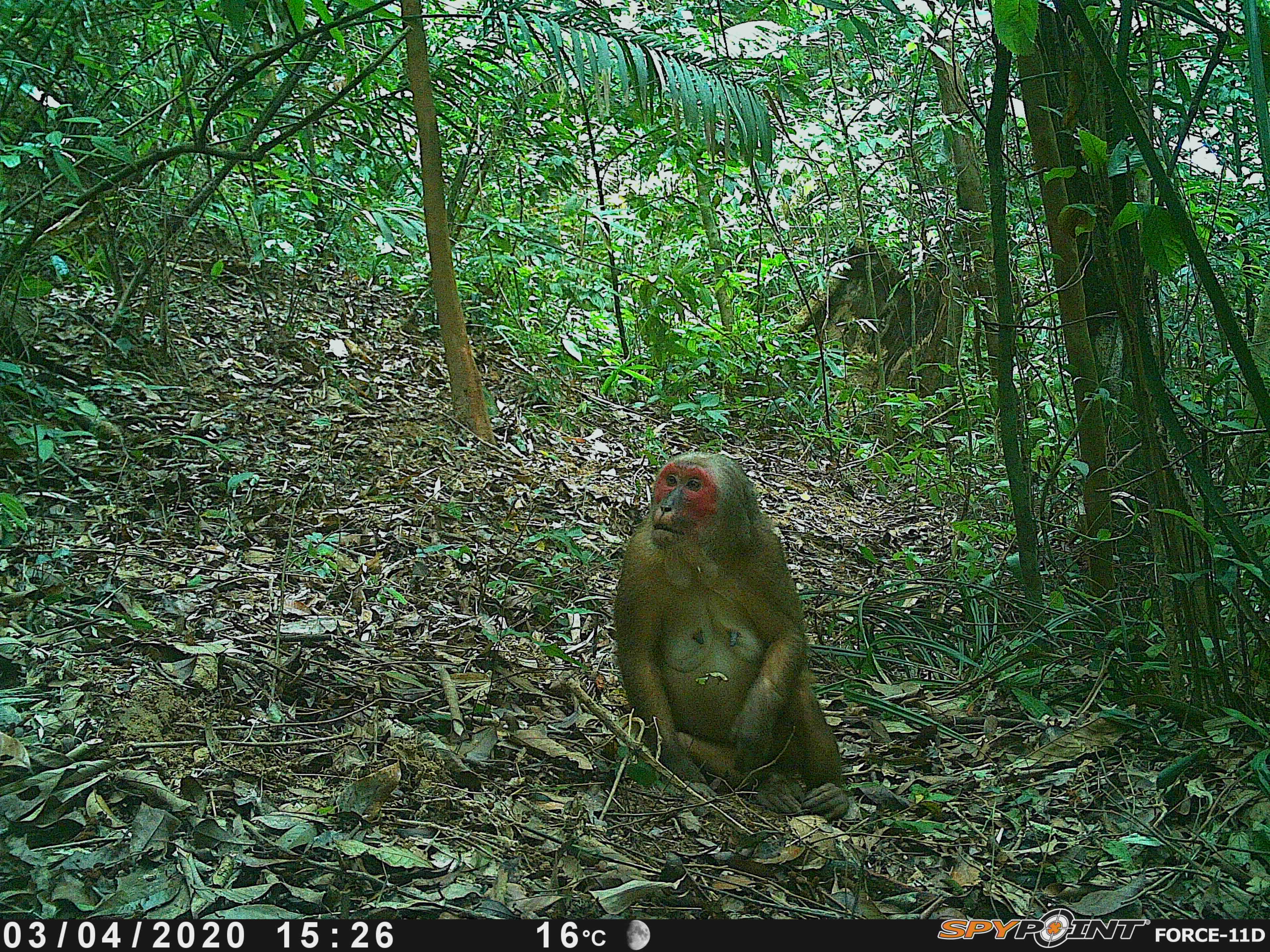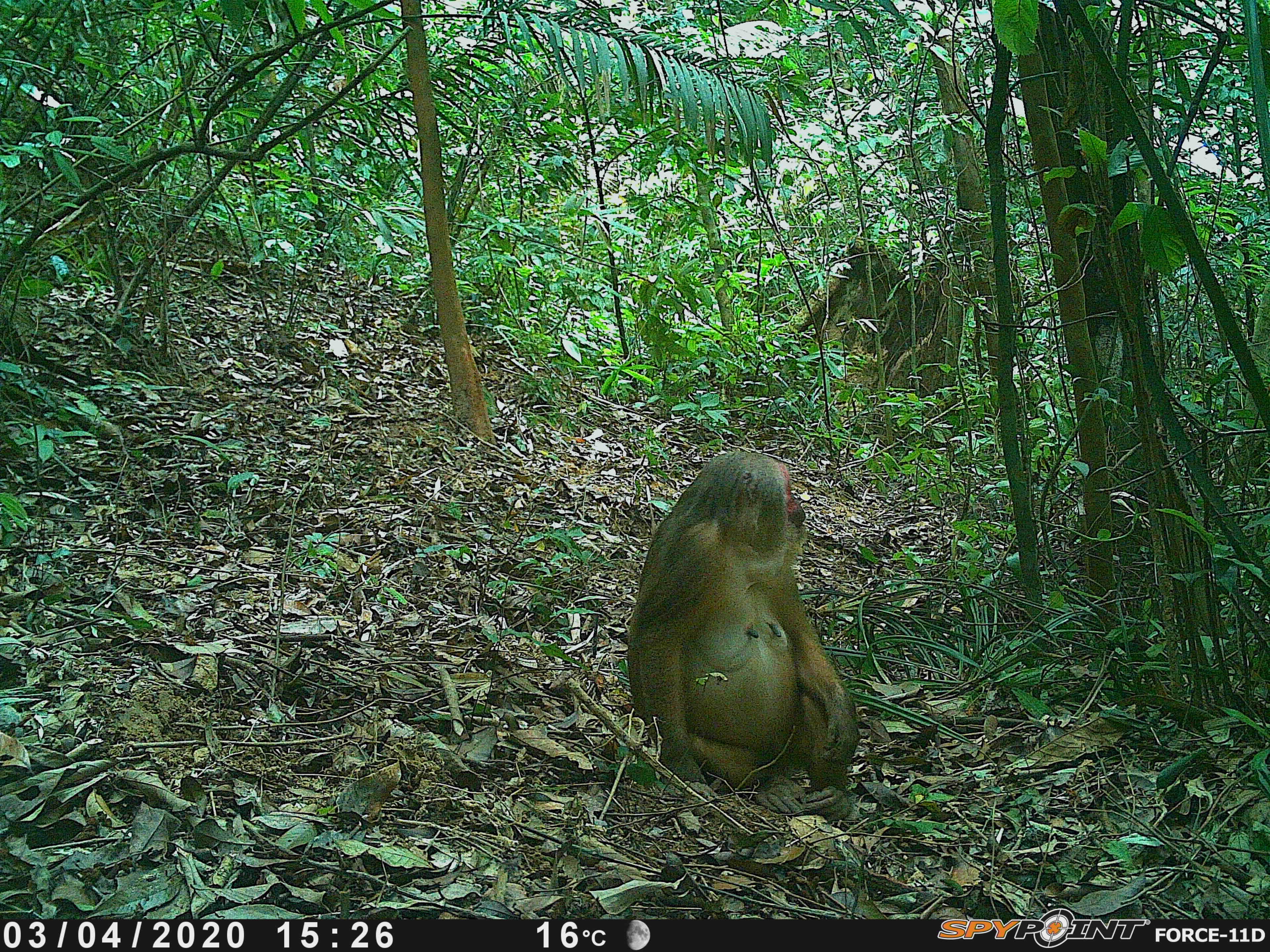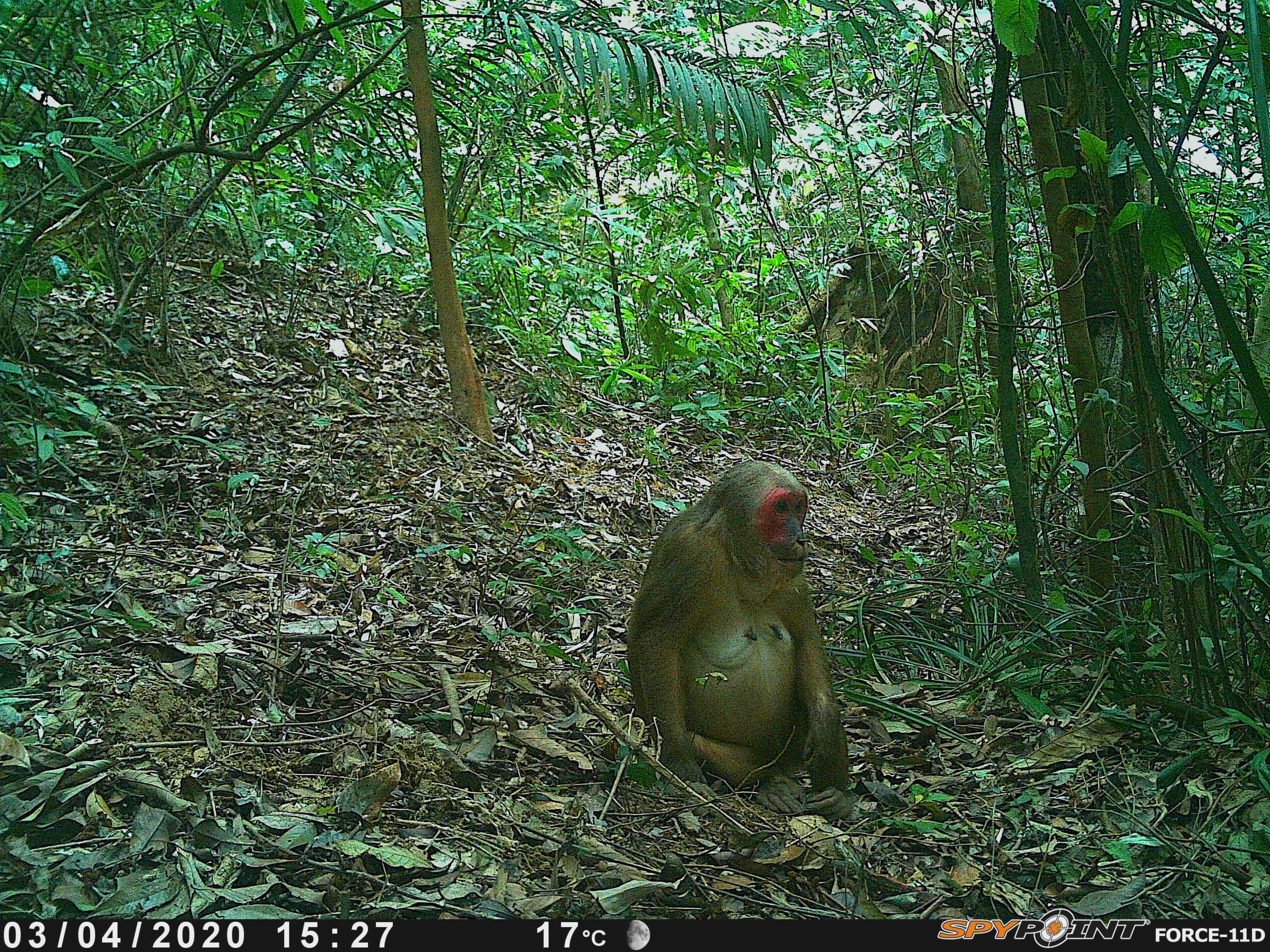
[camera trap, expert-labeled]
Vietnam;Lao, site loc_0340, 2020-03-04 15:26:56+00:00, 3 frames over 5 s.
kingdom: Animalia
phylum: Chordata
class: Mammalia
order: Primates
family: Cercopithecidae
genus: Macaca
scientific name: Macaca arctoides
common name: stump-tailed macaque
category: stump tailed macaque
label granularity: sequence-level